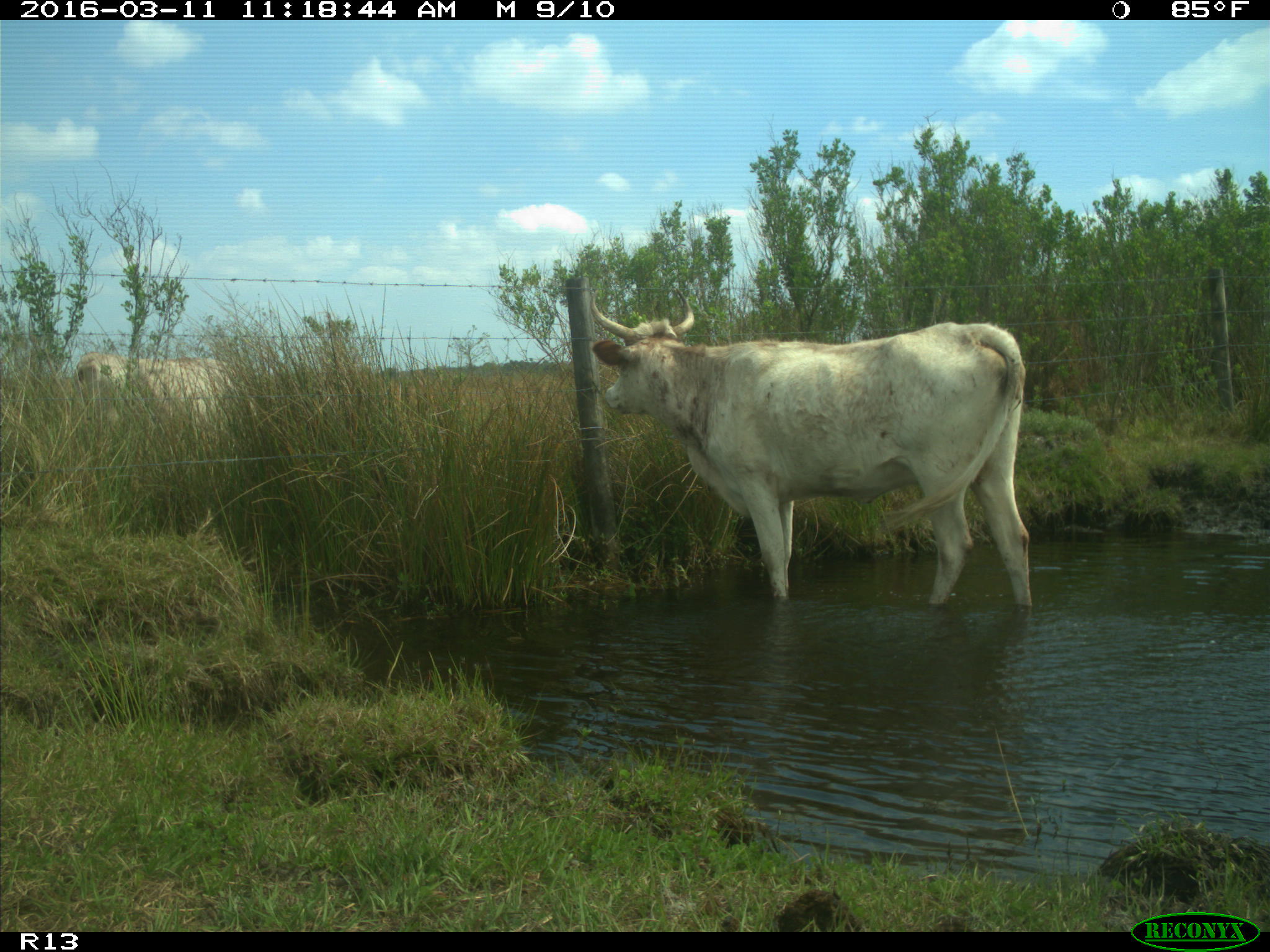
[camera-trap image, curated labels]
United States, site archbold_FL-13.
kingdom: Animalia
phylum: Chordata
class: Mammalia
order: Artiodactyla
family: Bovidae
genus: Bos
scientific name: Bos taurus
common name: domestic cow